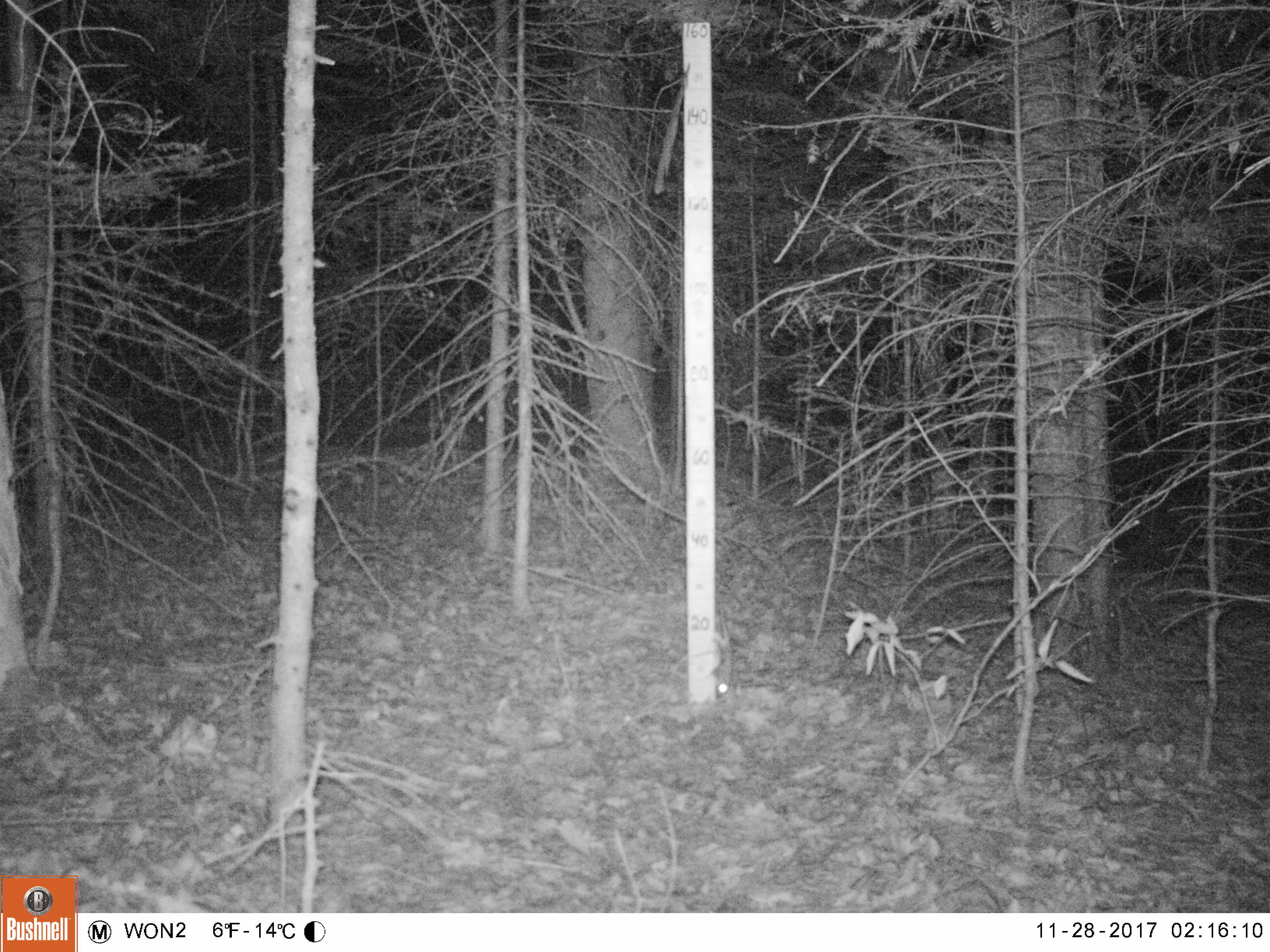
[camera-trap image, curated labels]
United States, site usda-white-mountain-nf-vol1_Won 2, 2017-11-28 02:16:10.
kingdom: Animalia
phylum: Chordata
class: Mammalia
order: Rodentia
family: Sciuridae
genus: Glaucomys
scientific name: Glaucomys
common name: flying squirrel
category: flying squirrel sp.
Flying squirrel sp. (flying squirrel) (Glaucomys).